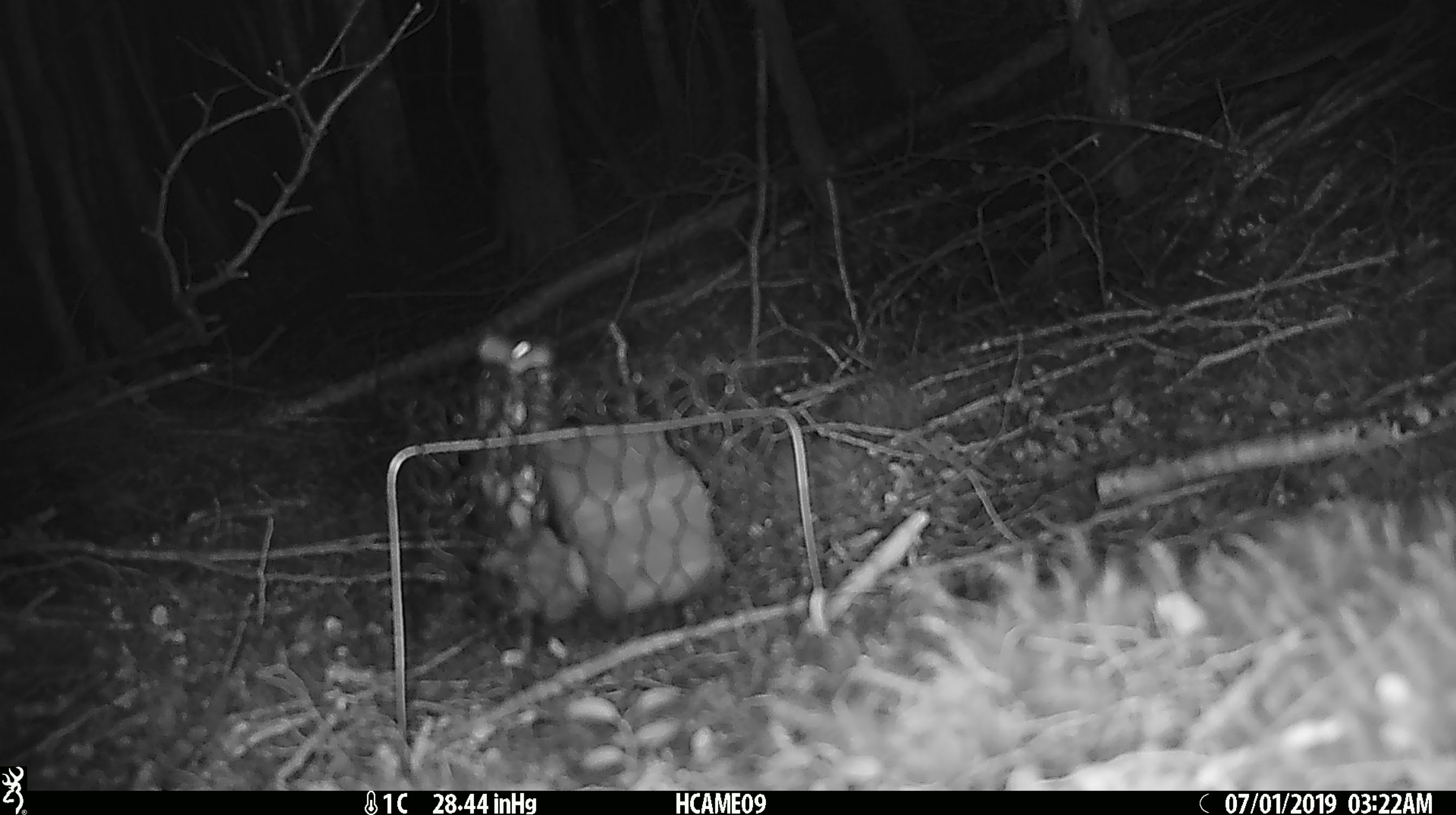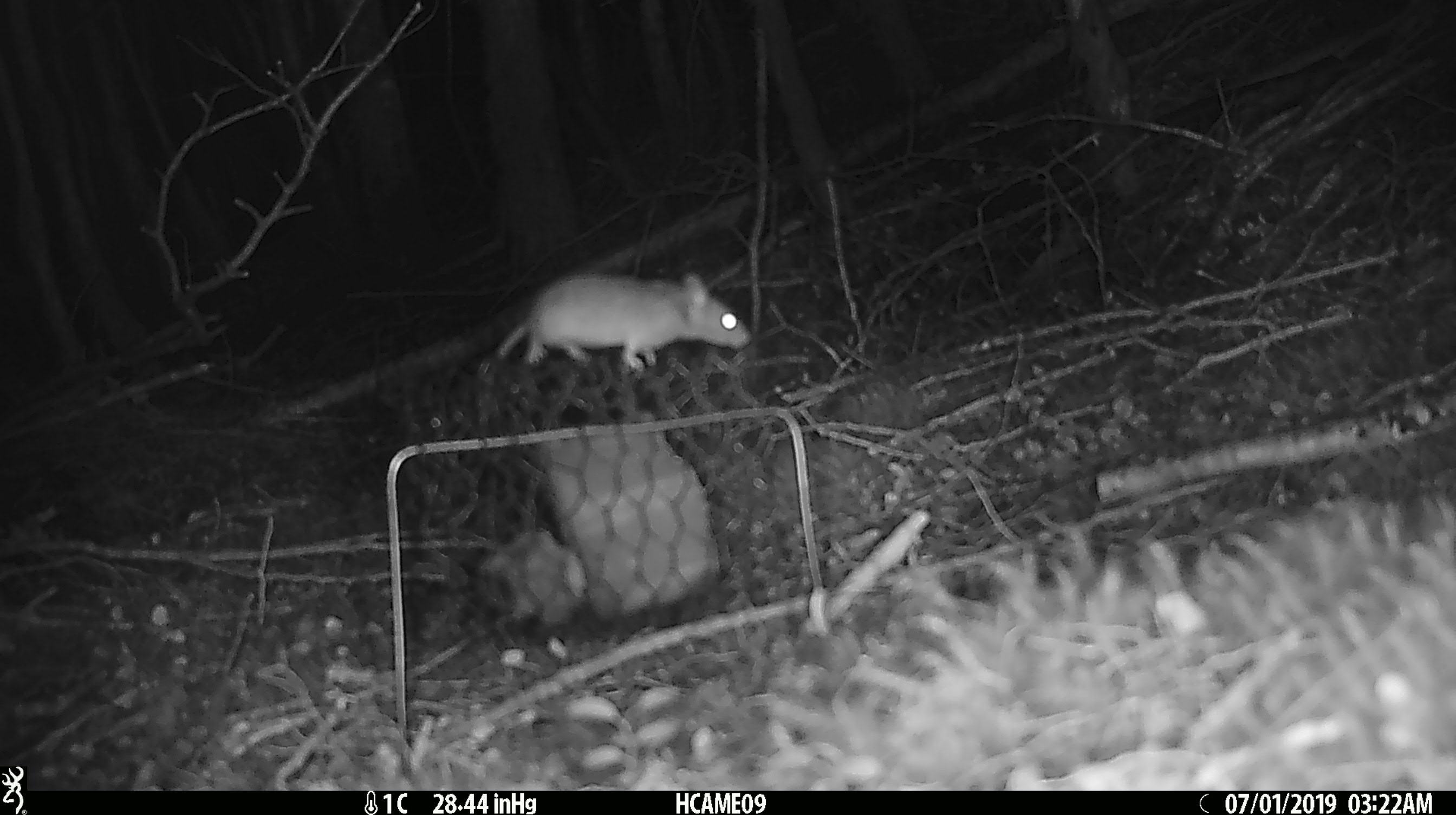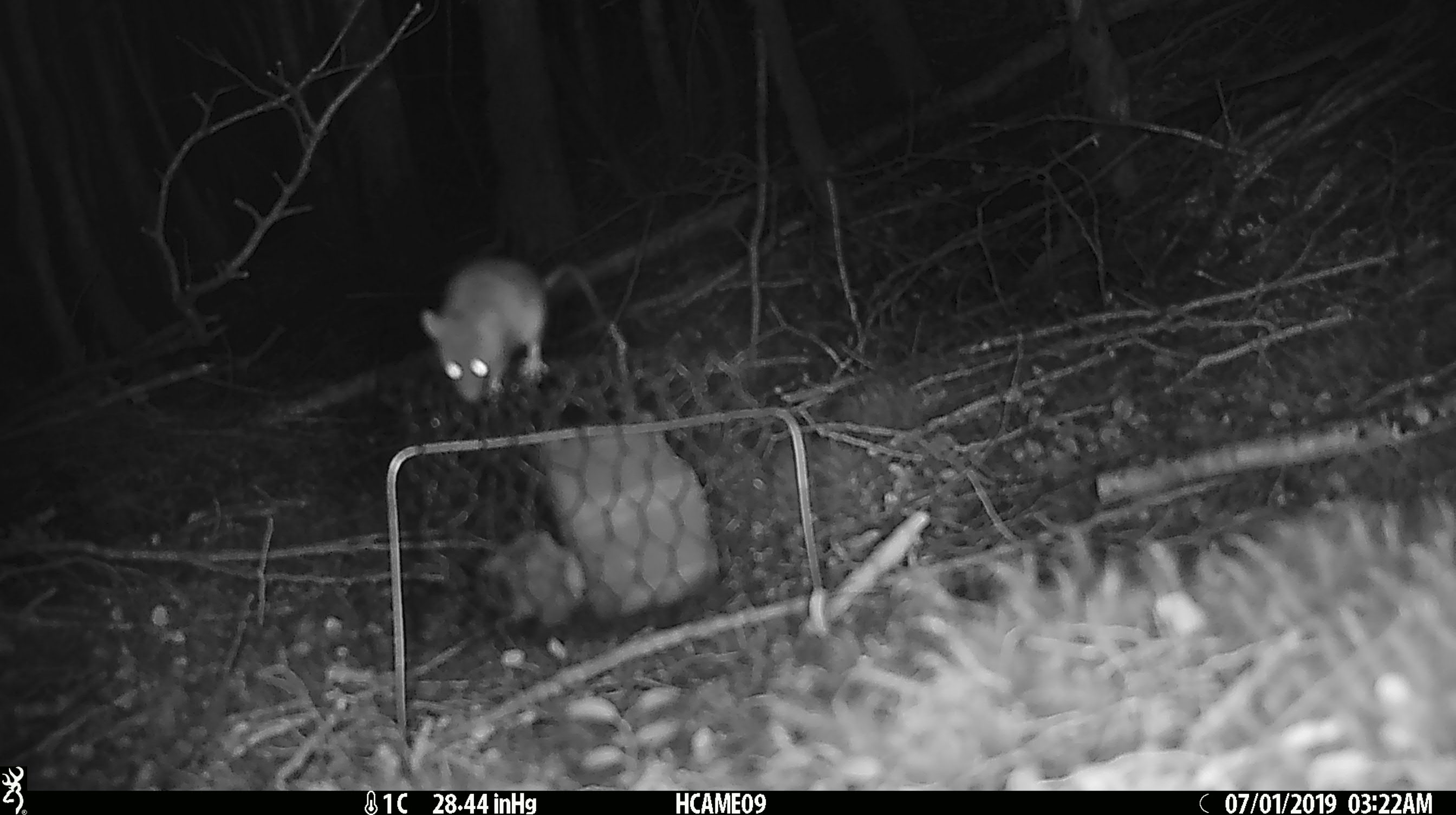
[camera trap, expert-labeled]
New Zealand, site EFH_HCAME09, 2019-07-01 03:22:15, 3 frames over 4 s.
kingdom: Animalia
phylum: Chordata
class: Mammalia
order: Rodentia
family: Muridae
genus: Mus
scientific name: Mus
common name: mouse